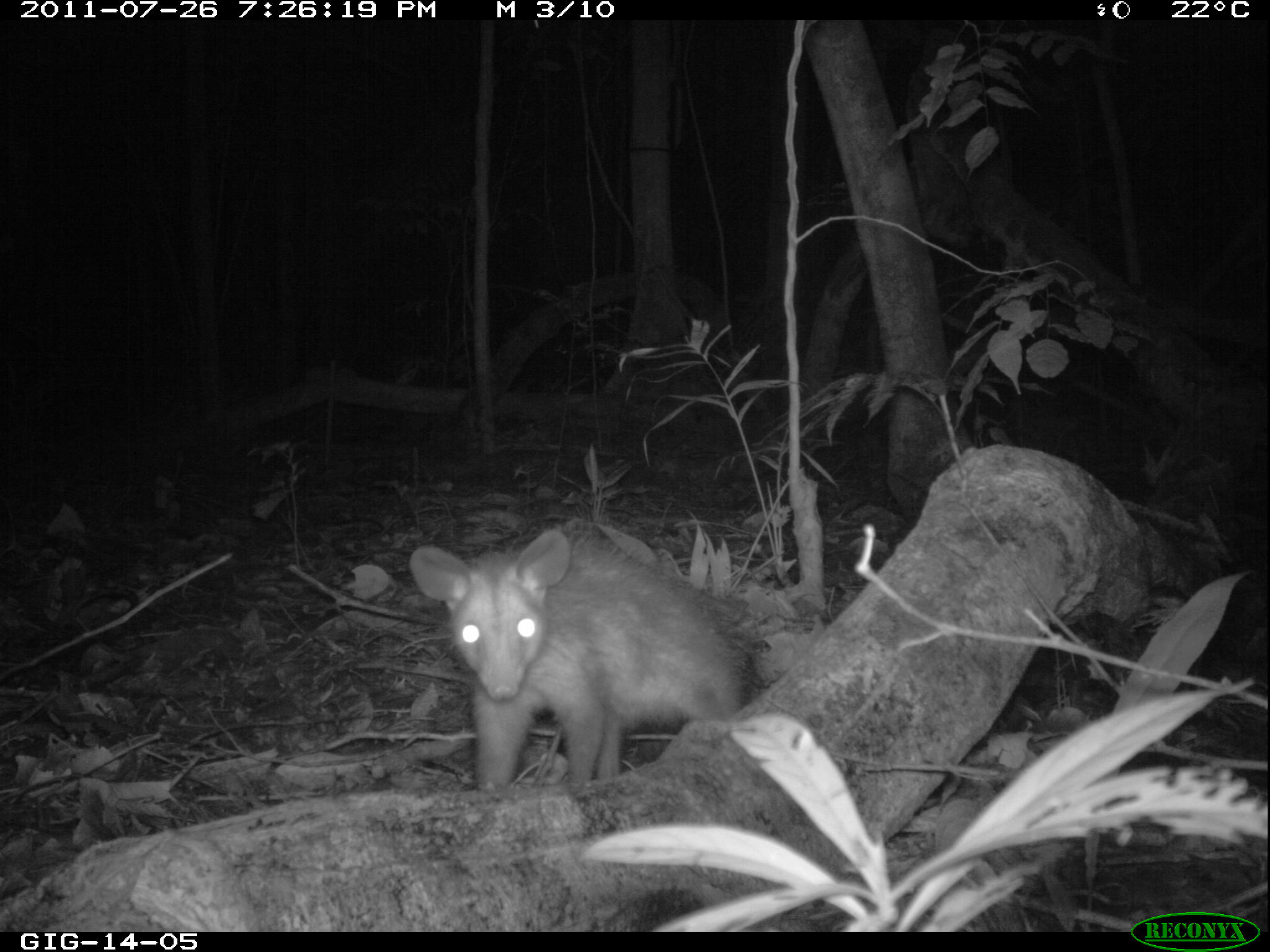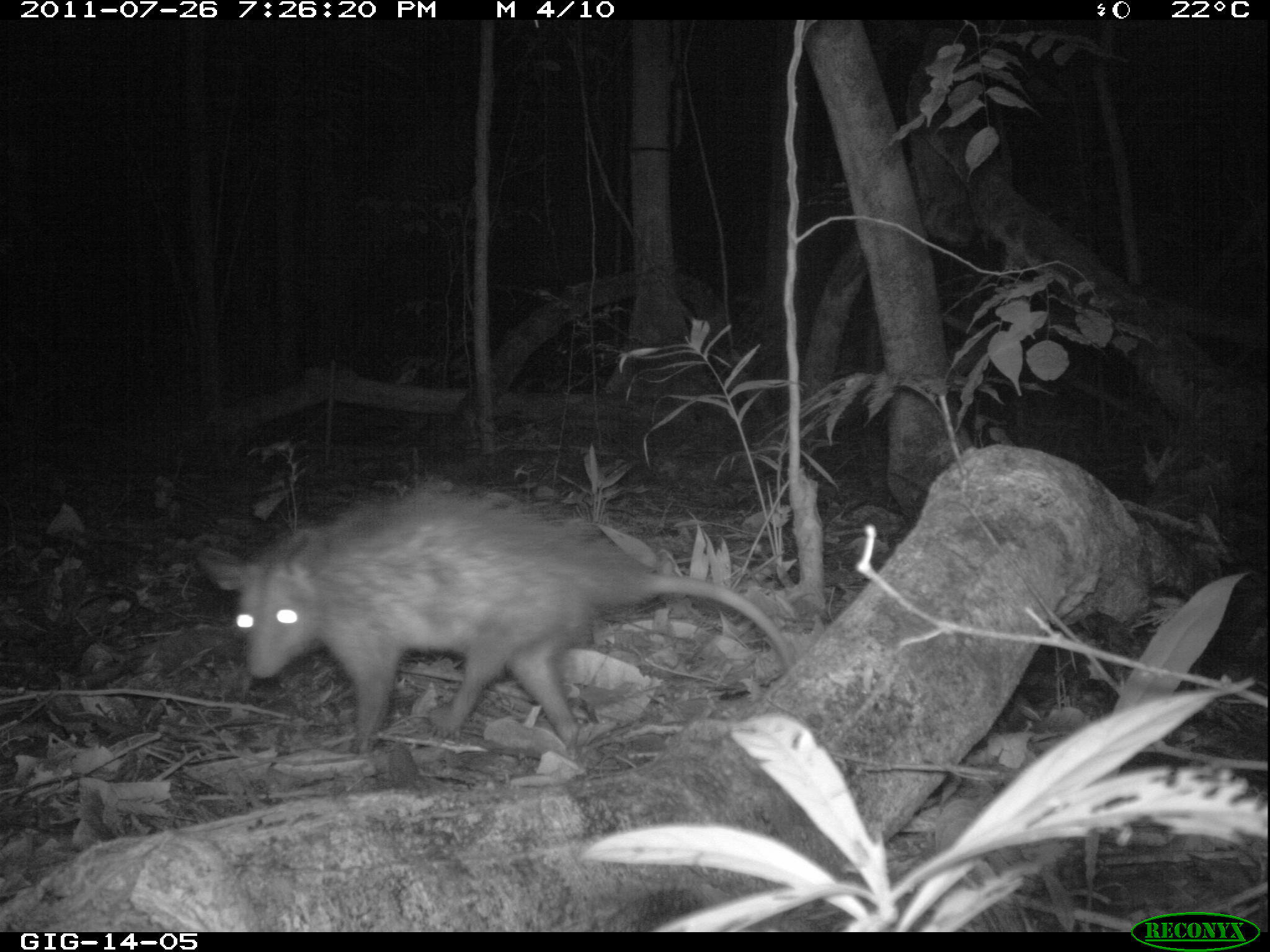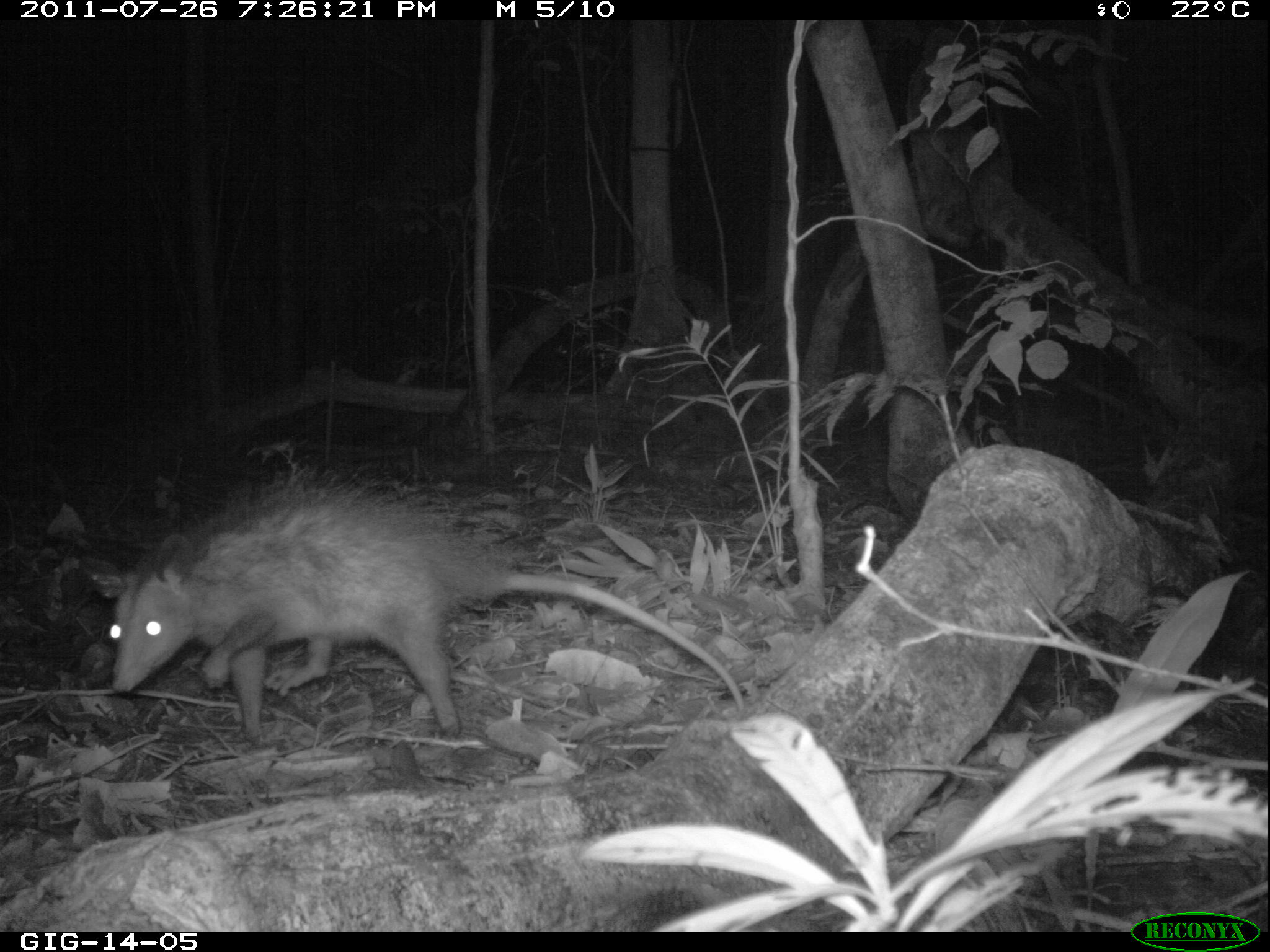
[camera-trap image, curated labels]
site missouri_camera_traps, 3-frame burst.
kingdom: Animalia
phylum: Chordata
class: Mammalia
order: Didelphimorphia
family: Didelphidae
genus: Didelphis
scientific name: Didelphis marsupialis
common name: common opossum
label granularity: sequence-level